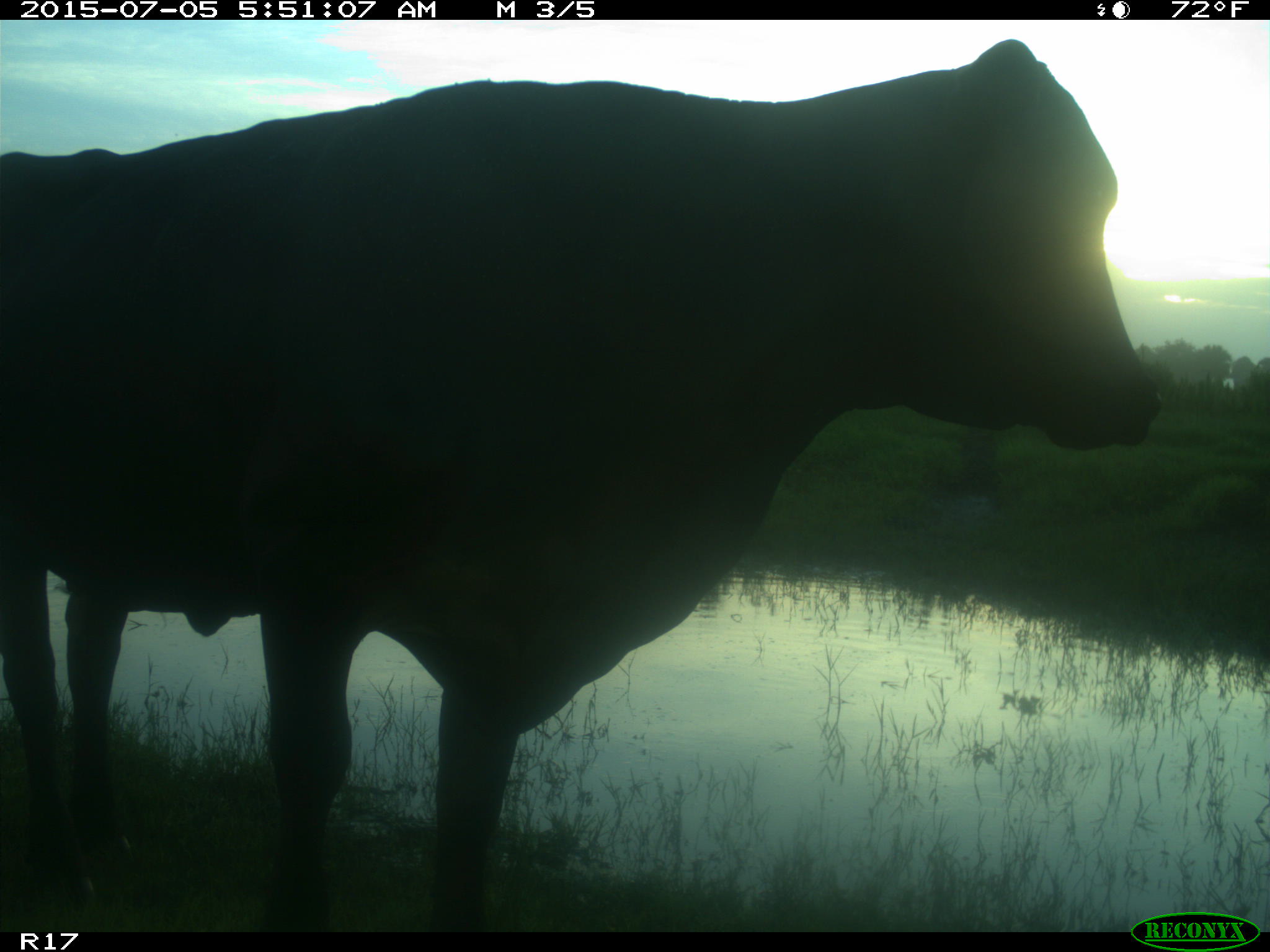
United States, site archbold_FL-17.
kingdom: Animalia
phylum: Chordata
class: Mammalia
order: Artiodactyla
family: Bovidae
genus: Bos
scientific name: Bos taurus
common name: domestic cow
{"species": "Bos taurus (domestic cow)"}